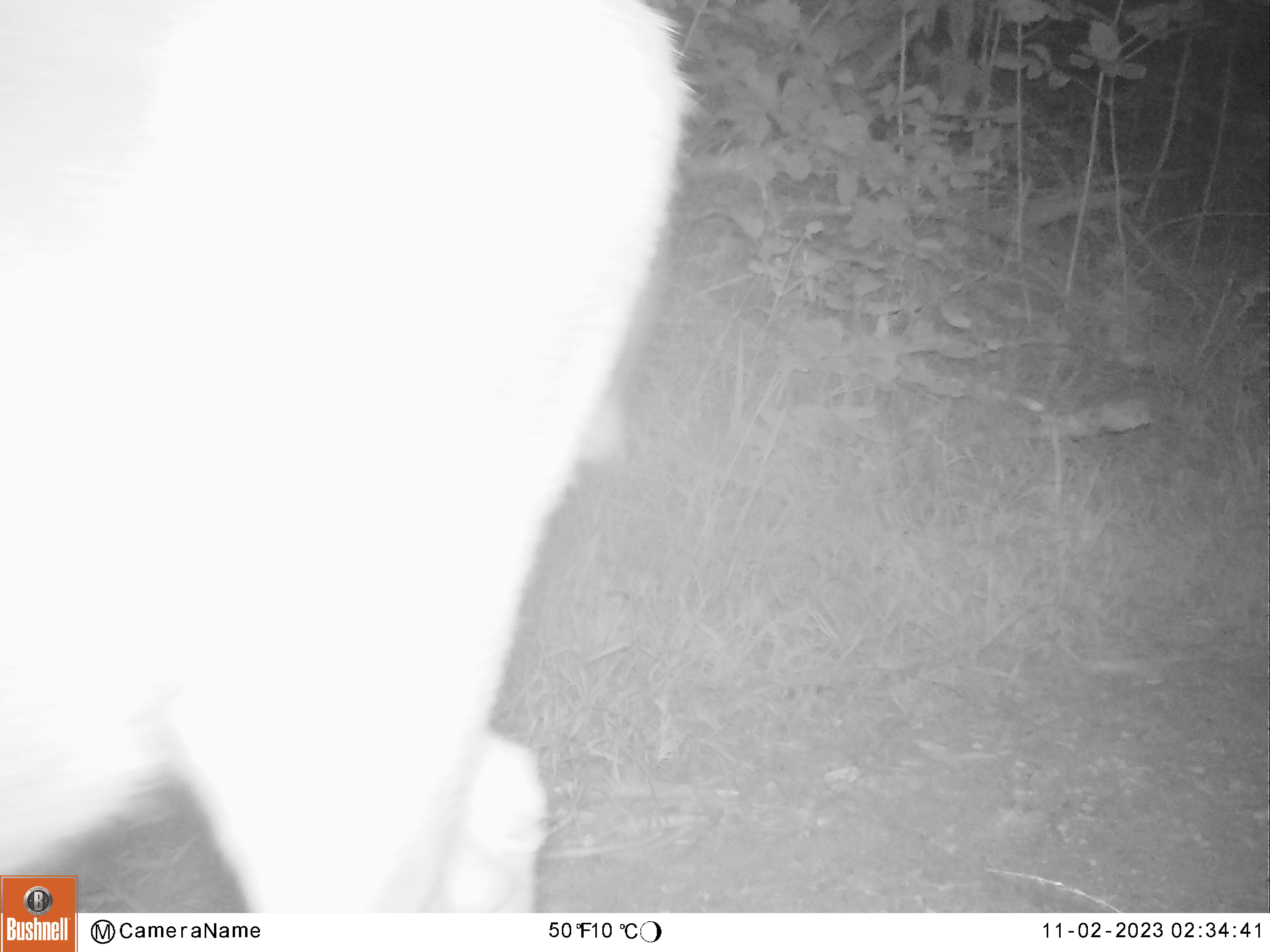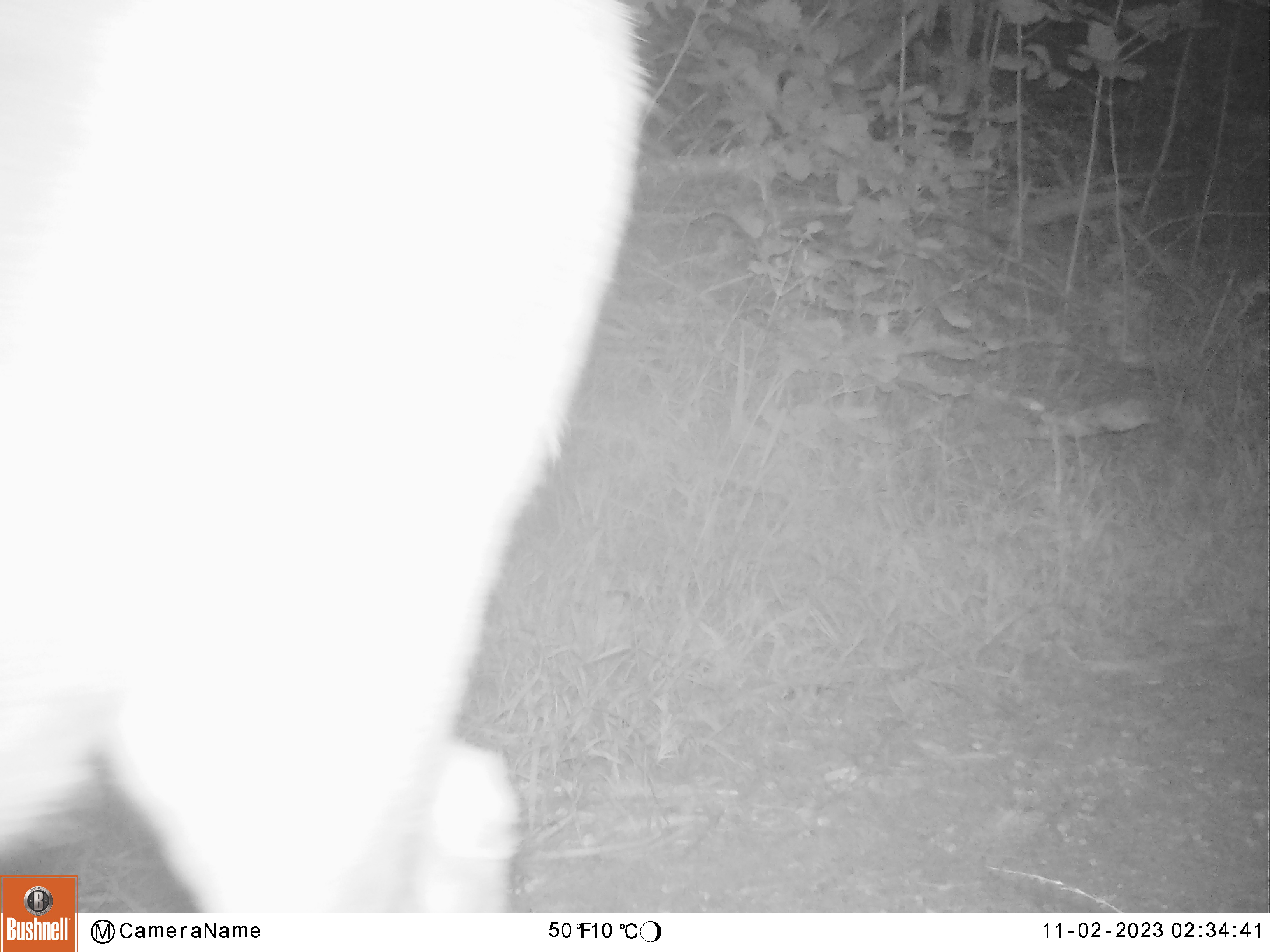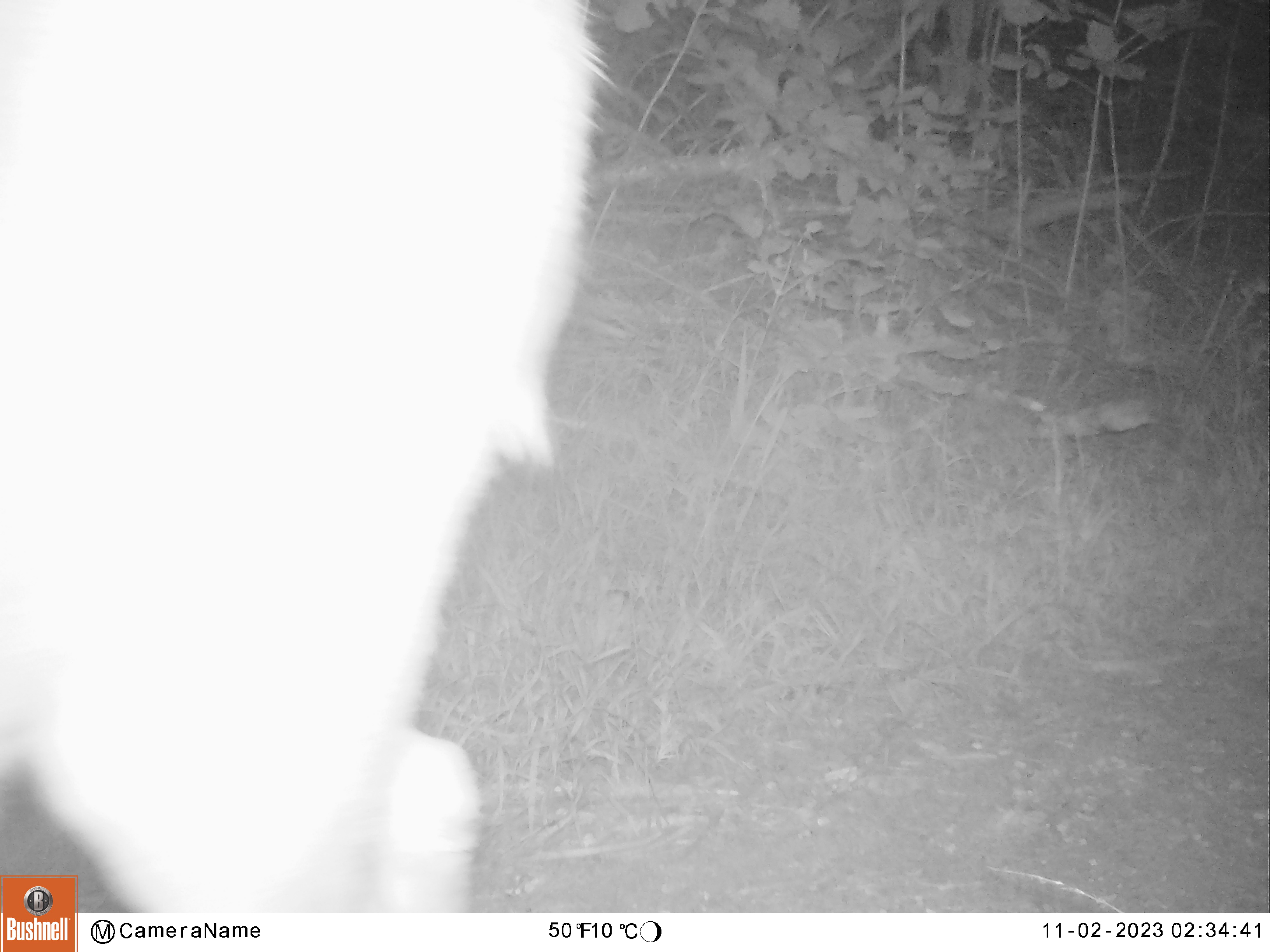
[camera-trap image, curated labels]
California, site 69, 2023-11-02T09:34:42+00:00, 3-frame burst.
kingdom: Animalia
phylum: Chordata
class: Mammalia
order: Artiodactyla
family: Cervidae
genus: Odocoileus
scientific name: Odocoileus hemionus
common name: mule deer